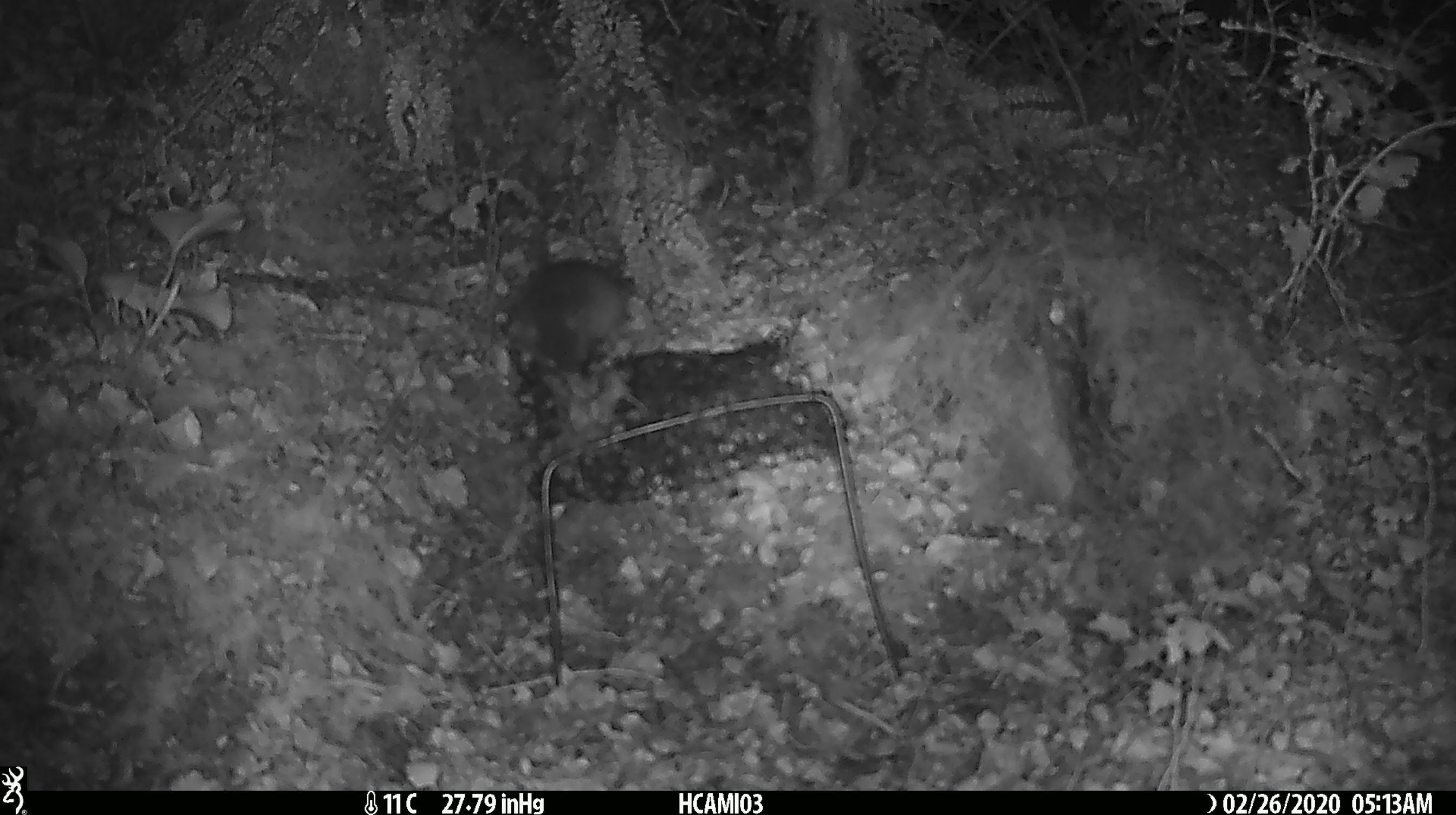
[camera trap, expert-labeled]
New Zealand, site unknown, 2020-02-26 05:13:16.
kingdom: Animalia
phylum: Chordata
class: Mammalia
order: Rodentia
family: Muridae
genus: Mus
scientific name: Mus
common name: mouse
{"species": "mouse (Mus)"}